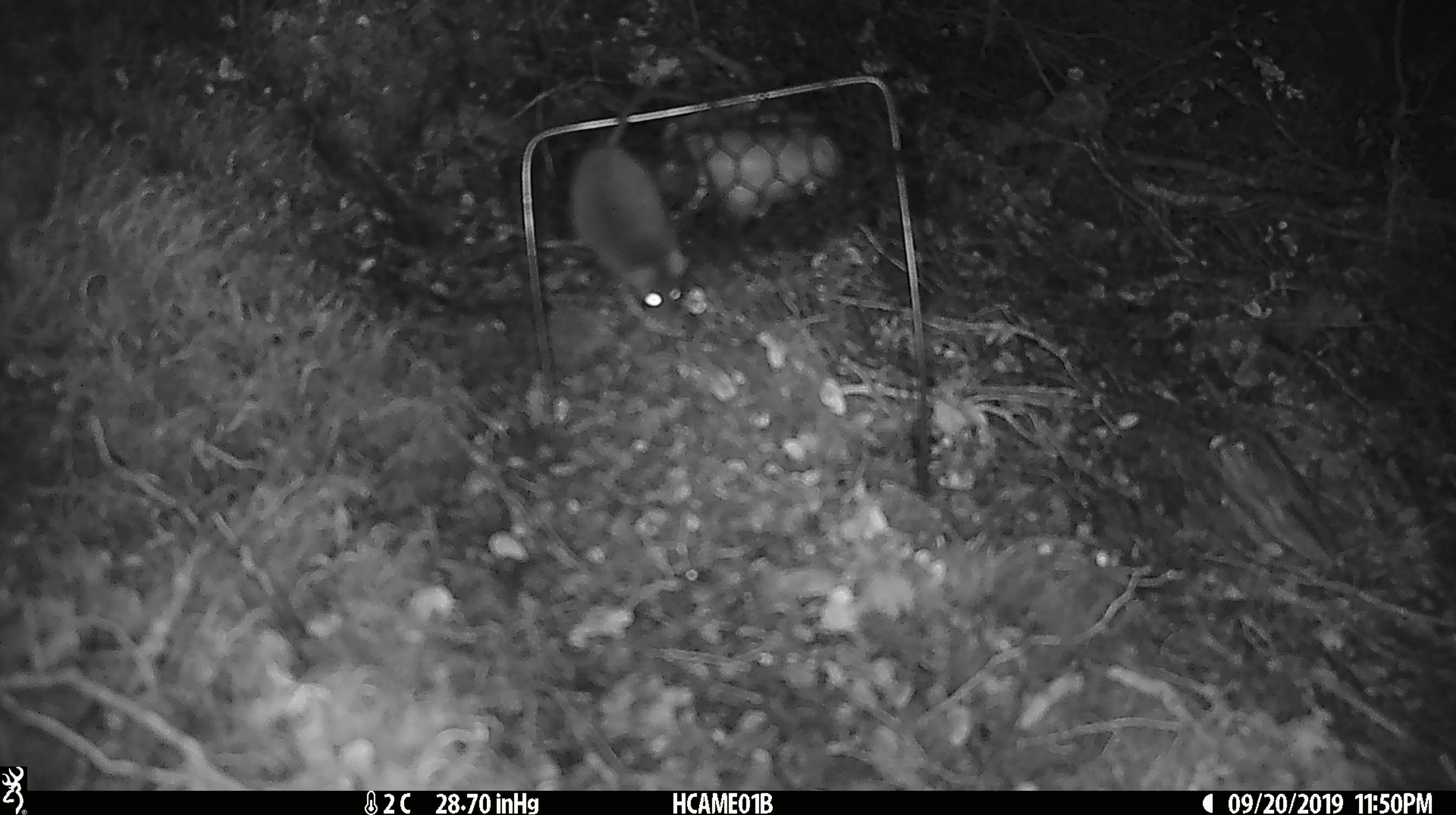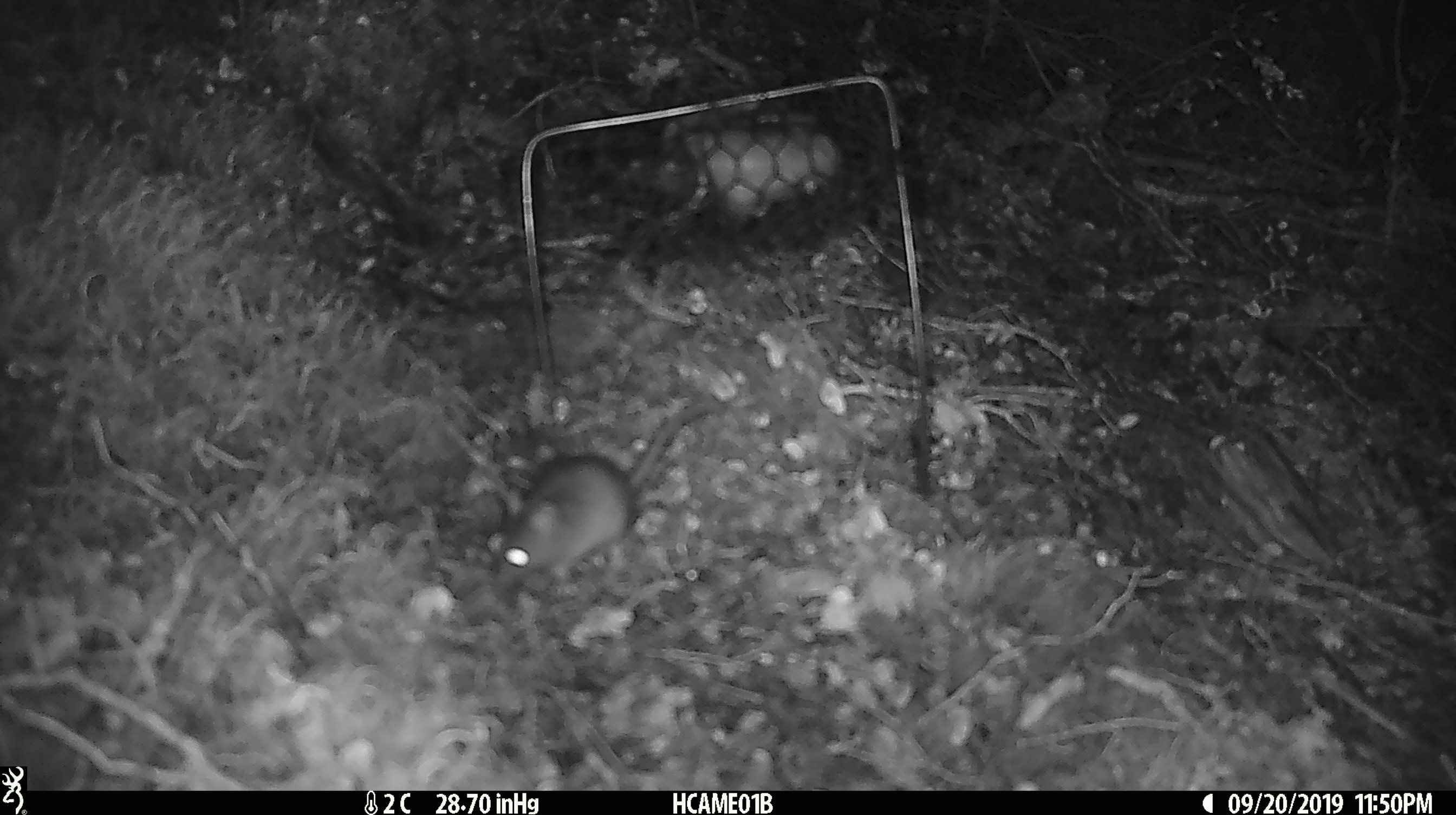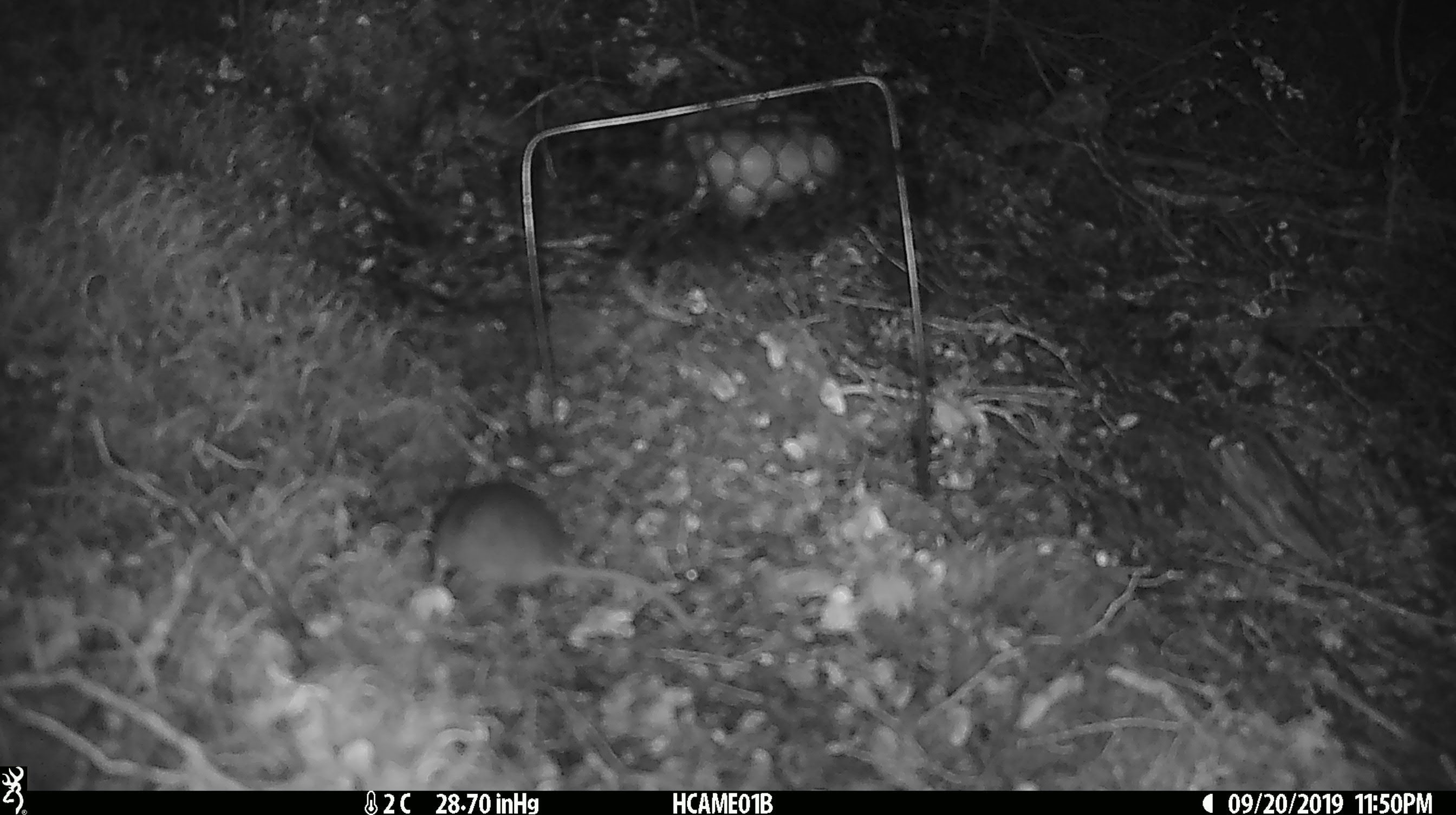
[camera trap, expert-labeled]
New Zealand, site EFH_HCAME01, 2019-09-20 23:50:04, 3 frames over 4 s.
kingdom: Animalia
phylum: Chordata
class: Mammalia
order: Rodentia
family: Muridae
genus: Mus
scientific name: Mus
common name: mouse